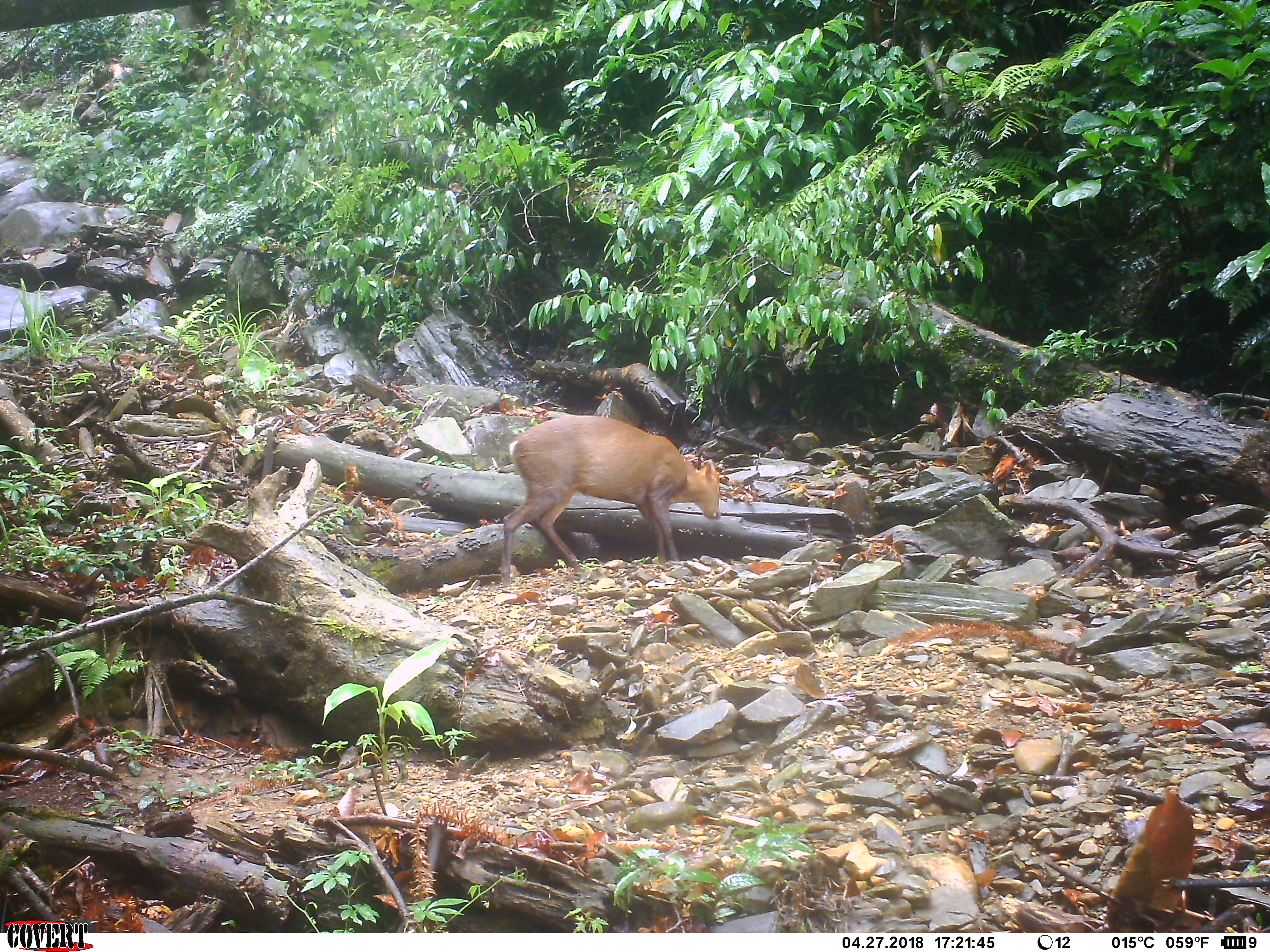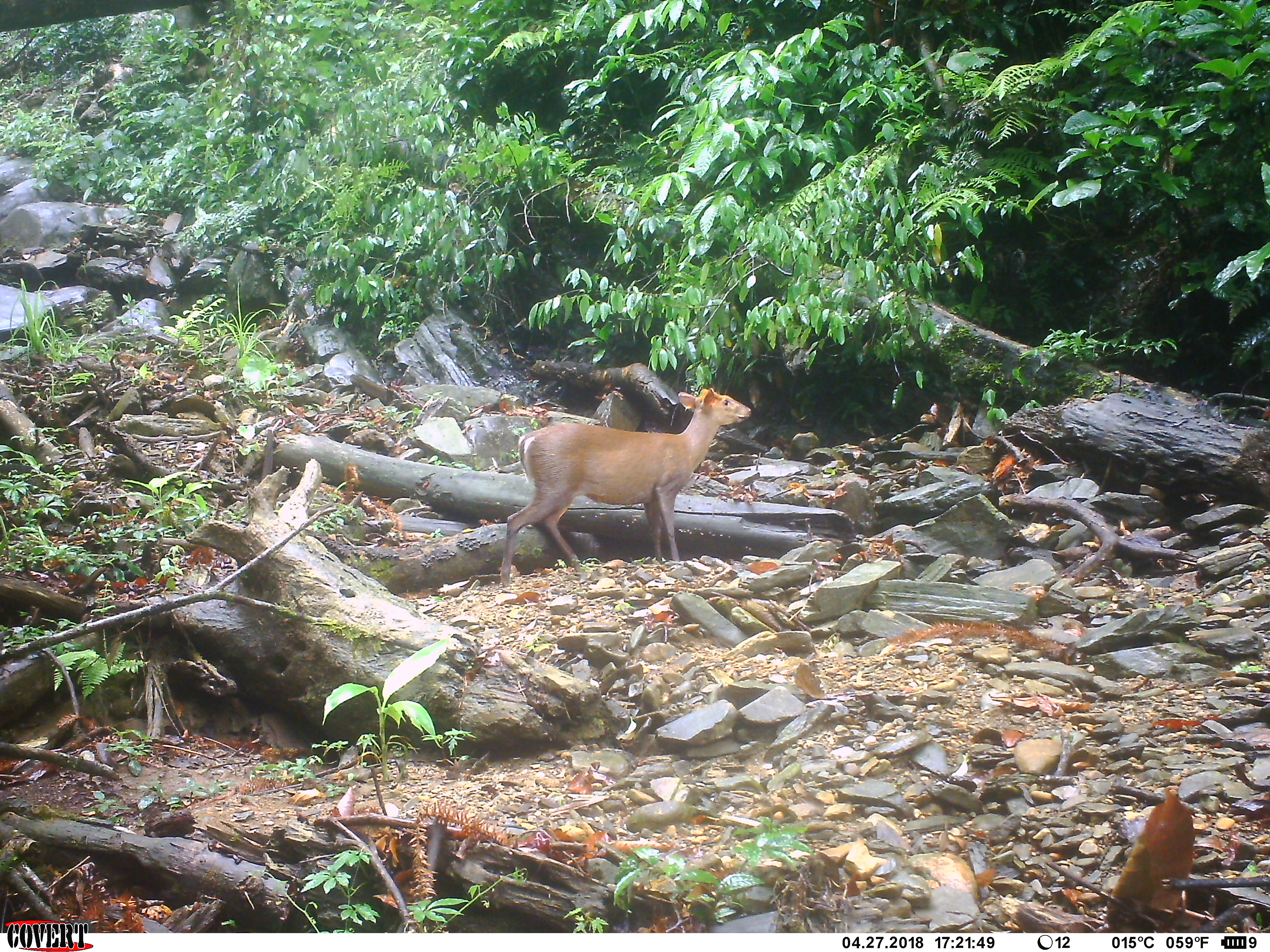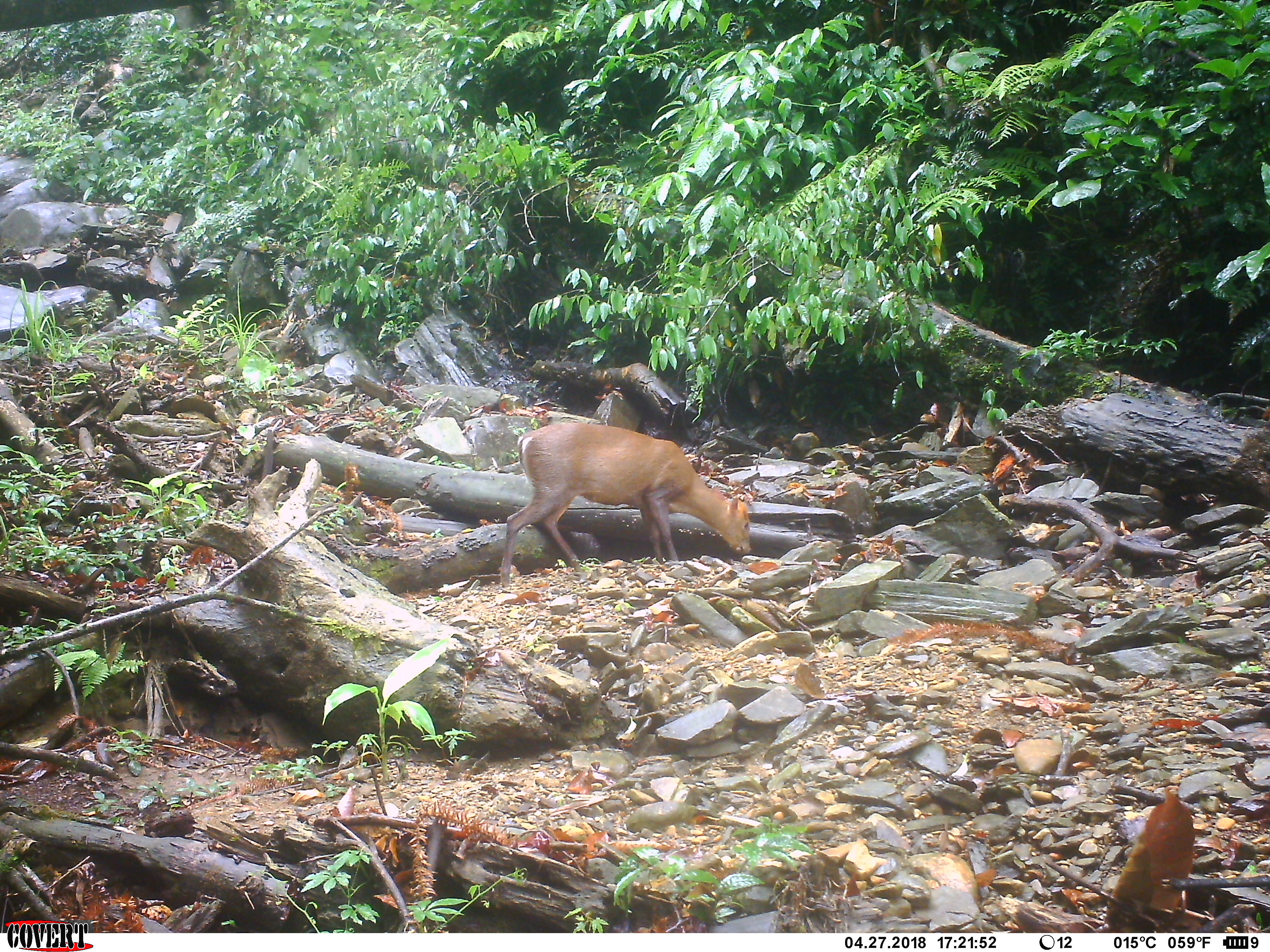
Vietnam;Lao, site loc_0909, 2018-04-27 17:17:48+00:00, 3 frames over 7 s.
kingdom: Animalia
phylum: Chordata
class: Mammalia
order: Artiodactyla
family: Cervidae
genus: Muntiacus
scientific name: Muntiacus rooseveltorum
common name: roosevelt's muntjac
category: roosevelts muntjac group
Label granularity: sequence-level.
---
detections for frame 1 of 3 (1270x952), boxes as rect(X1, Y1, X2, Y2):
roosevelts muntjac group: rect(500, 415, 722, 587)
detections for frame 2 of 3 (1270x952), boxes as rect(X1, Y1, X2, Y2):
roosevelts muntjac group: rect(499, 386, 751, 589)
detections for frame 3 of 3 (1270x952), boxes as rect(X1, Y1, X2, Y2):
roosevelts muntjac group: rect(500, 421, 752, 588)